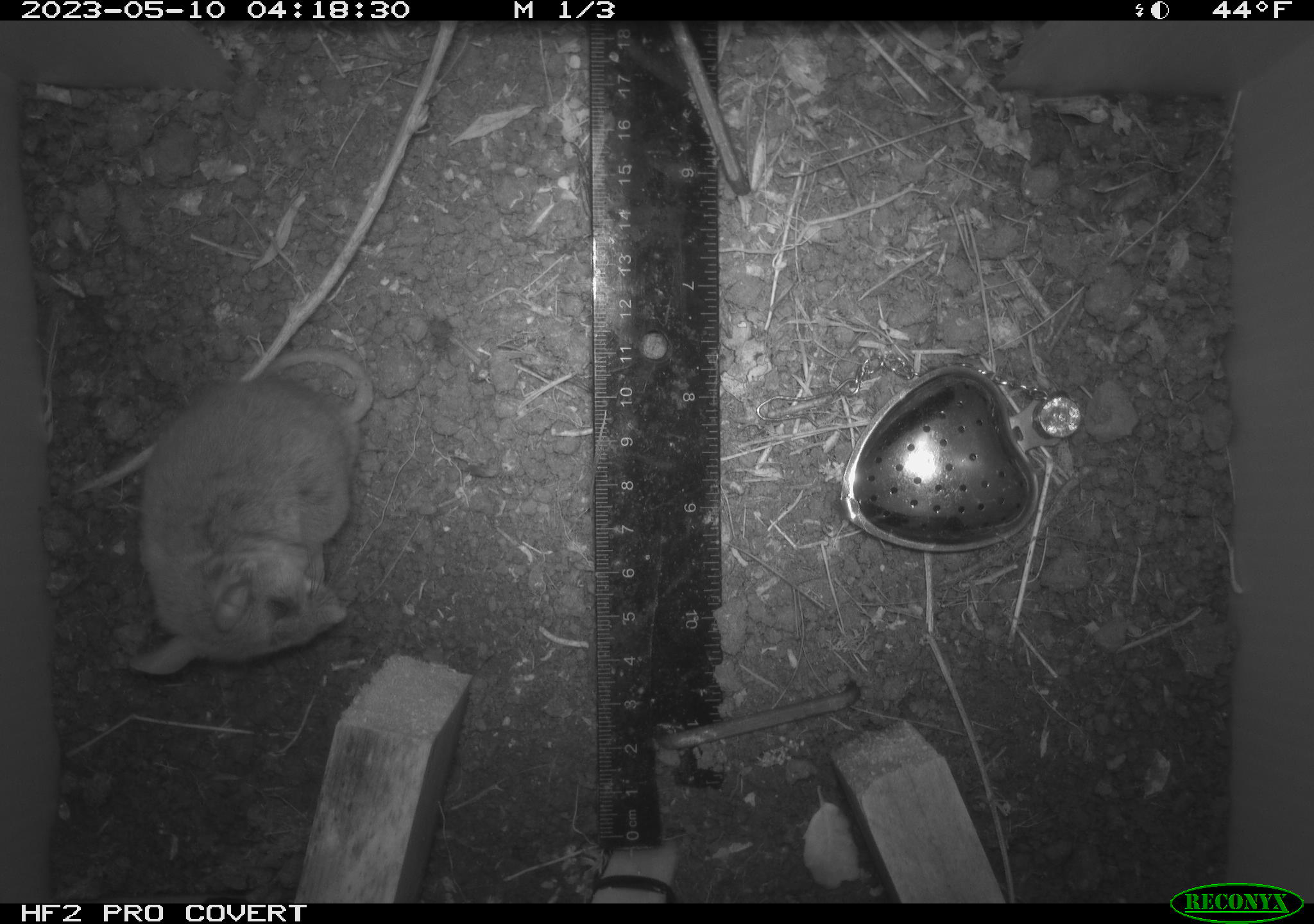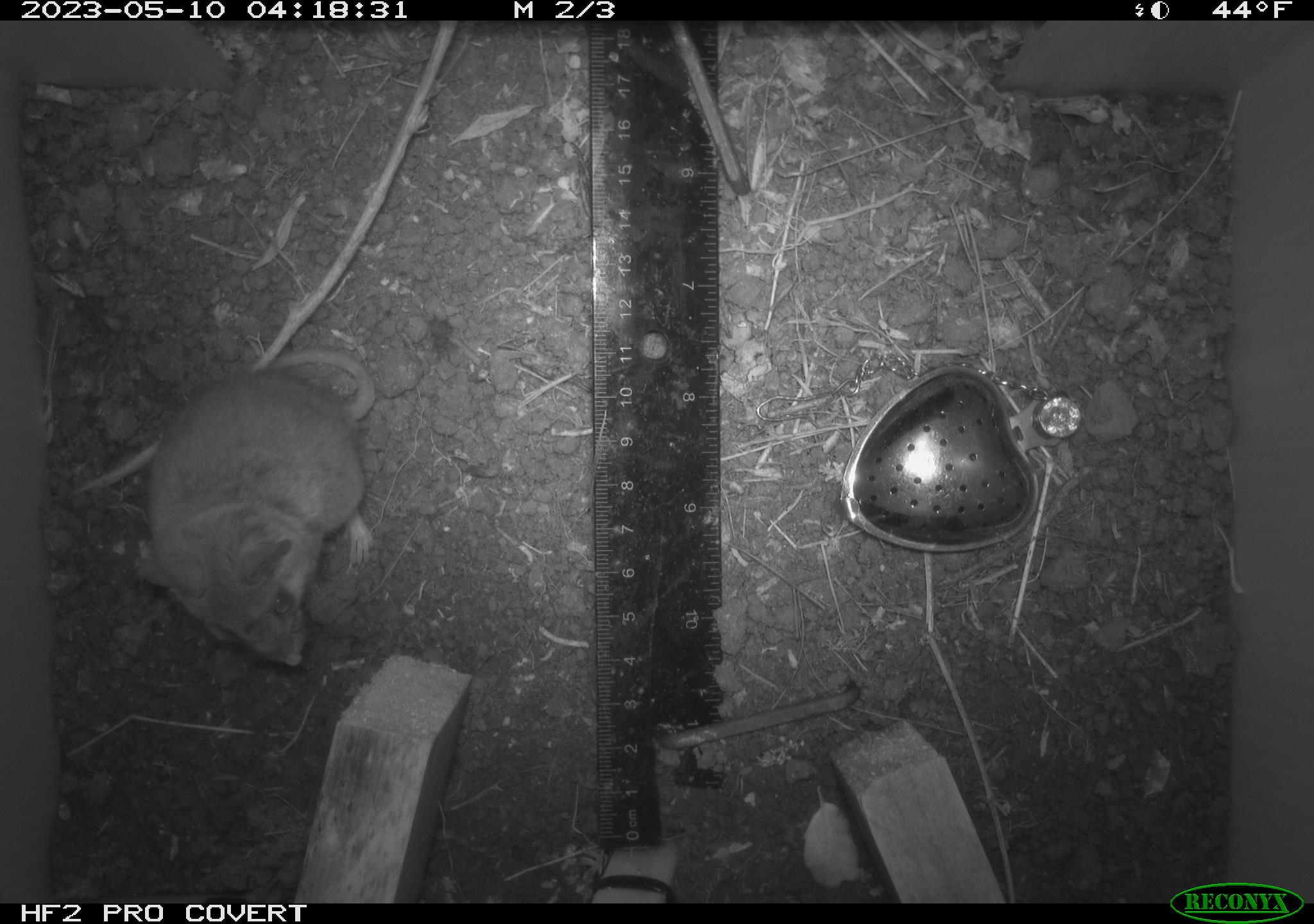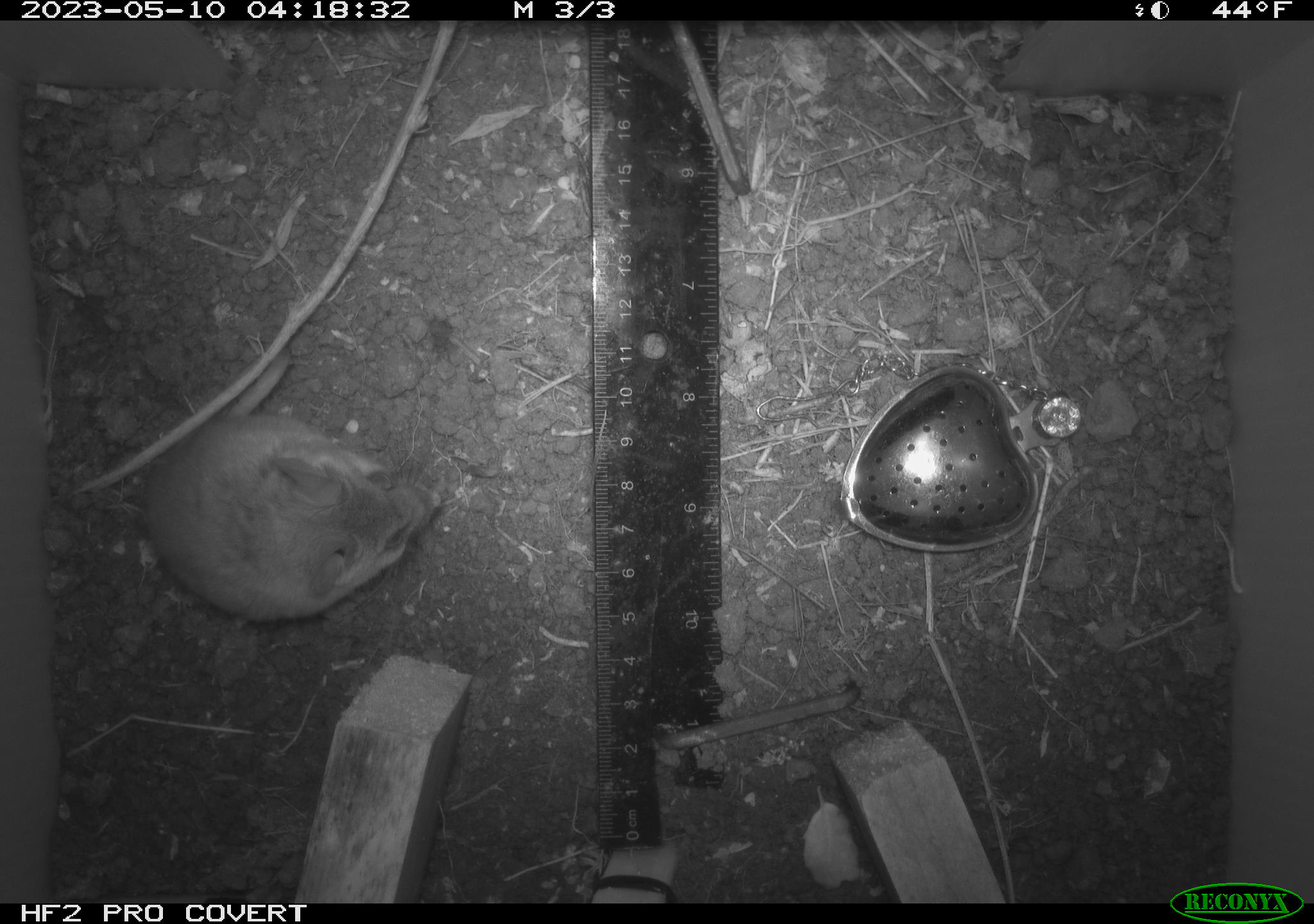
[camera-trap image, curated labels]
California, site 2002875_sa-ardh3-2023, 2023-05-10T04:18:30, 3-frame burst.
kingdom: Animalia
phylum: Chordata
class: Mammalia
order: Rodentia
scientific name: Rodentia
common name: mouse species